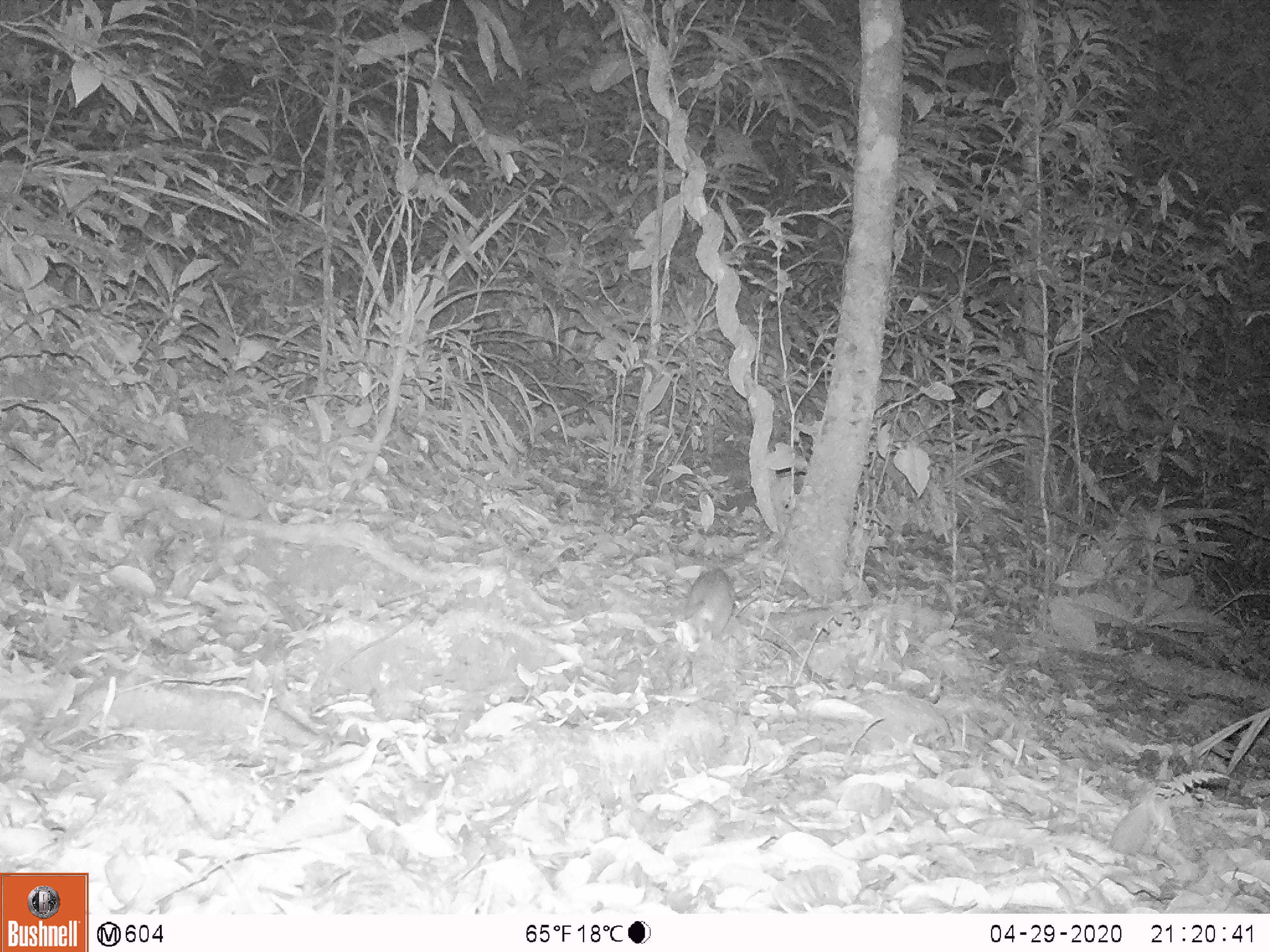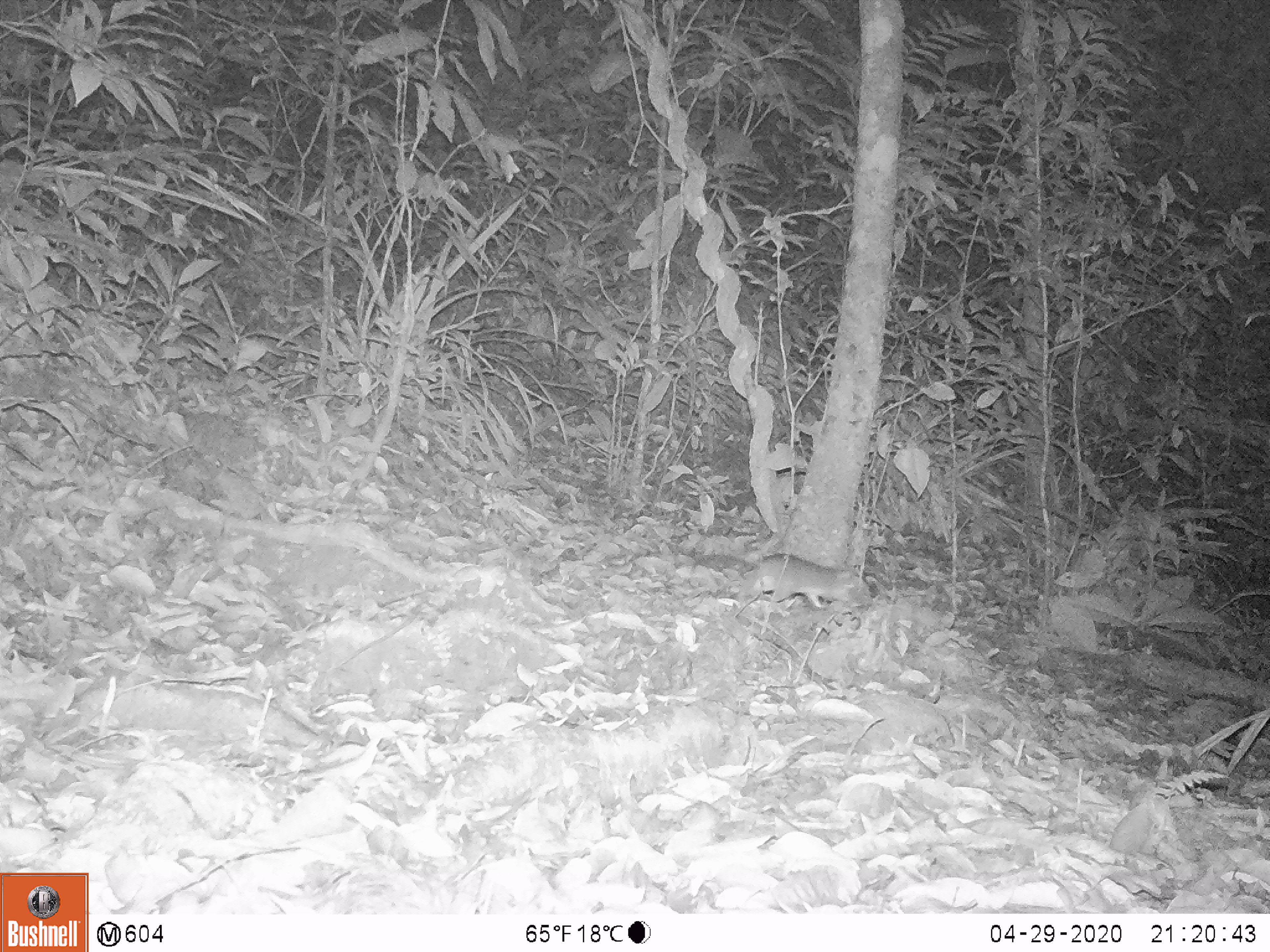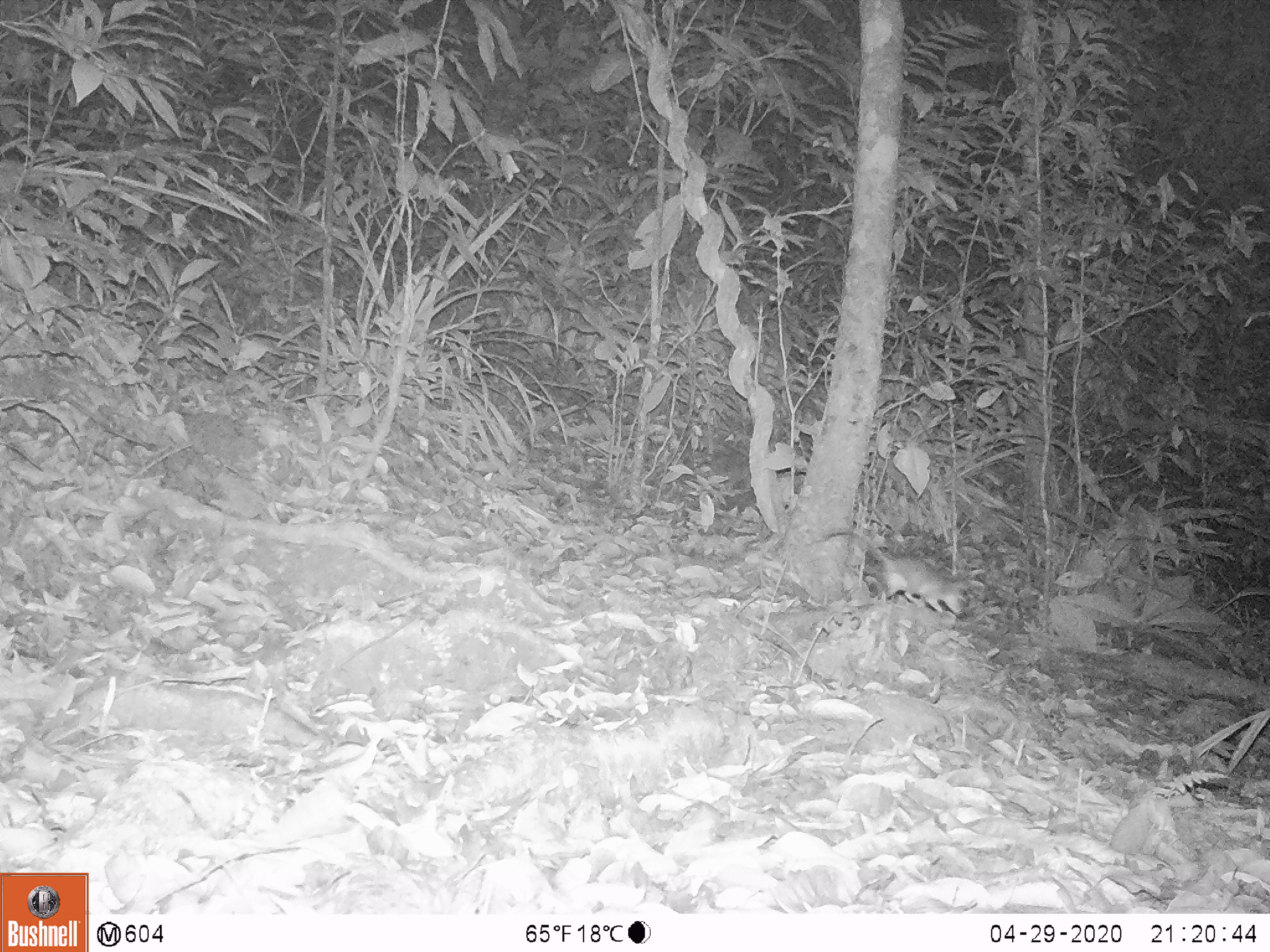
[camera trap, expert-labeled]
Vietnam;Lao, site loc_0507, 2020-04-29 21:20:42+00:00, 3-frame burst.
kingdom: Animalia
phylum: Chordata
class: Mammalia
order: Rodentia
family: Muridae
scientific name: Muridae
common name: old-world mice and rats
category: unidentified murid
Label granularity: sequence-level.